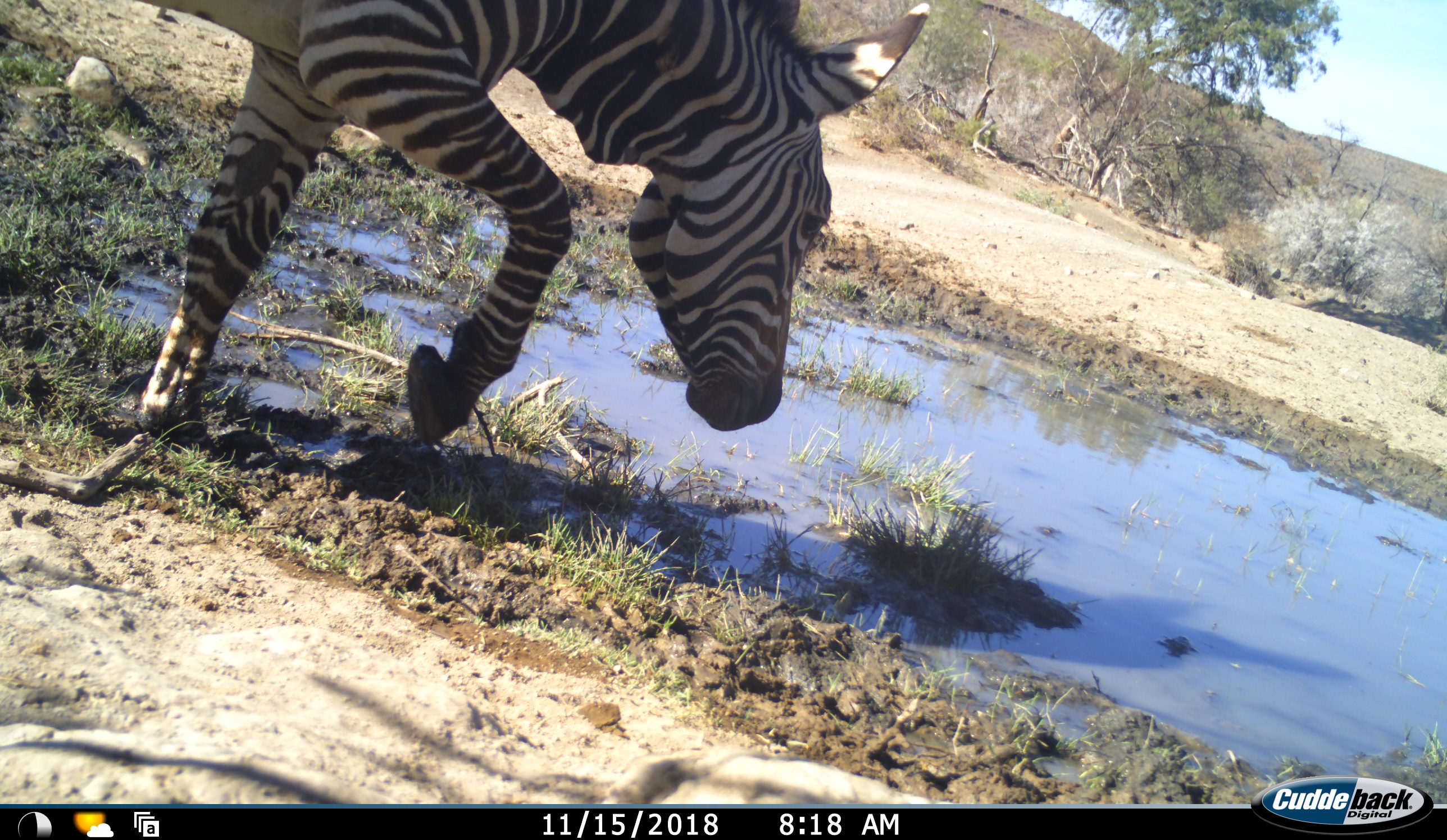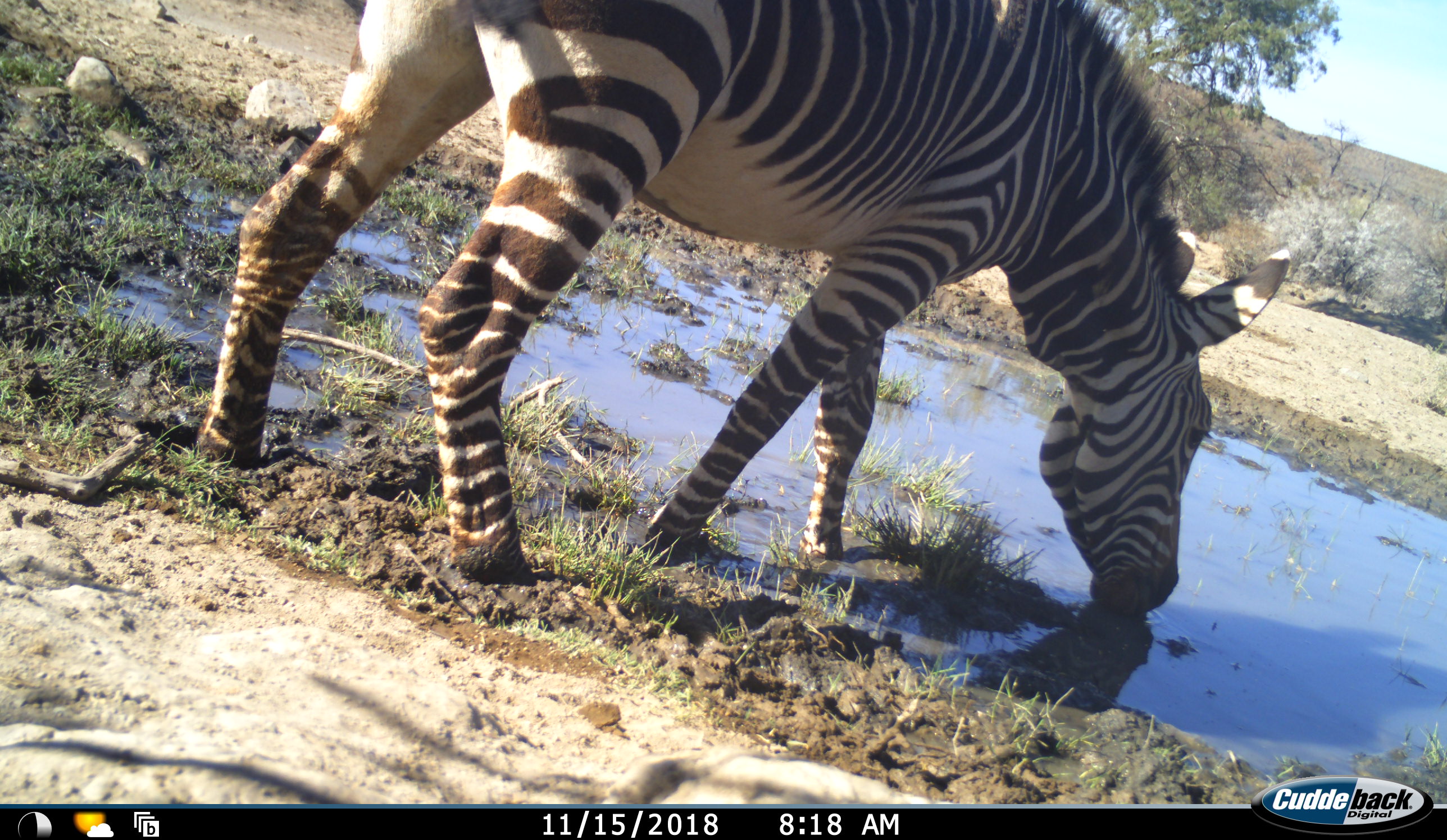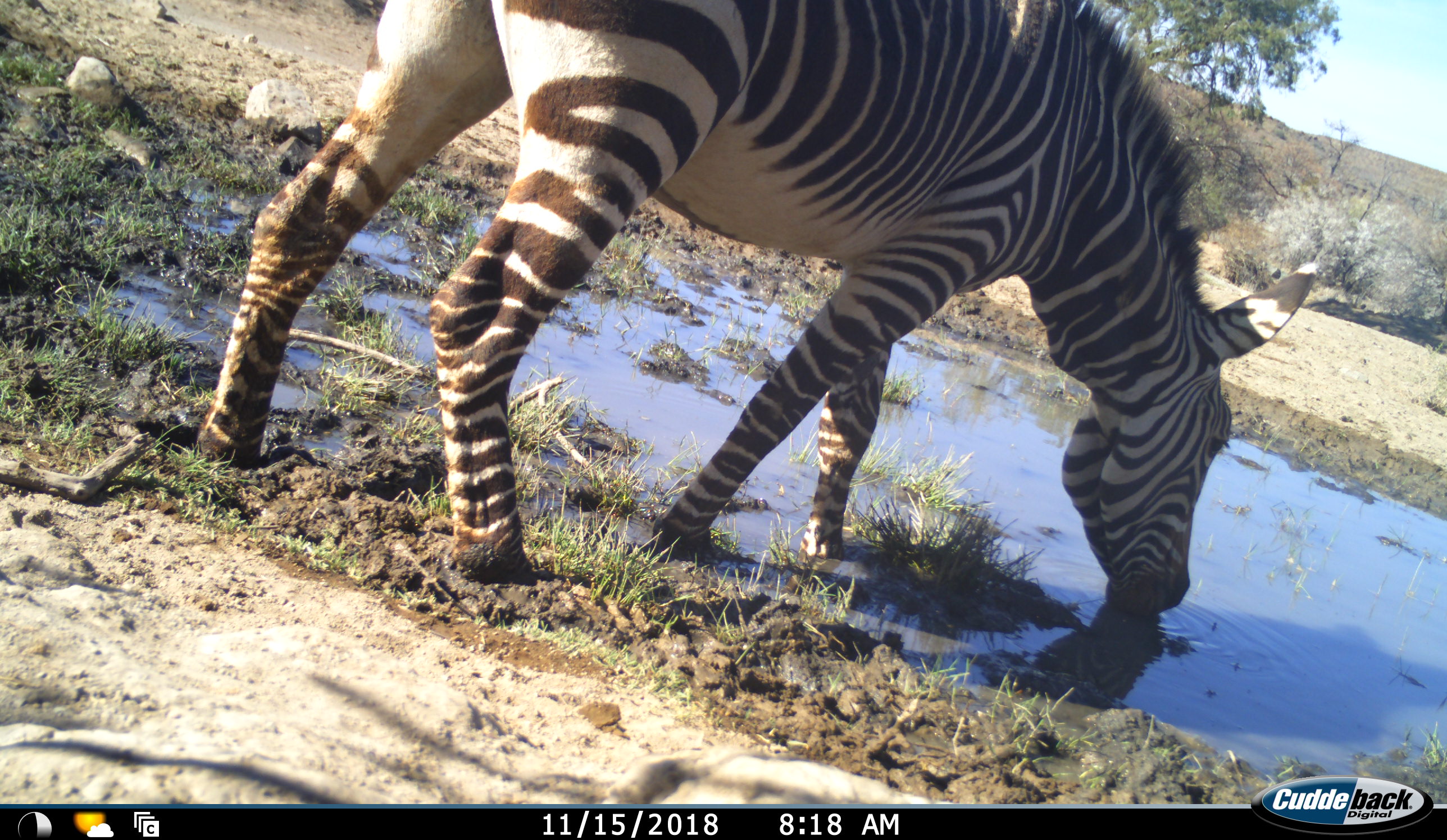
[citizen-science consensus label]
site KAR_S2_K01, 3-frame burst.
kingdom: Animalia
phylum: Chordata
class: Mammalia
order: Perissodactyla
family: Equidae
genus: Equus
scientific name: Equus zebra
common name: mountain zebra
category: zebramountain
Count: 1.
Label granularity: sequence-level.